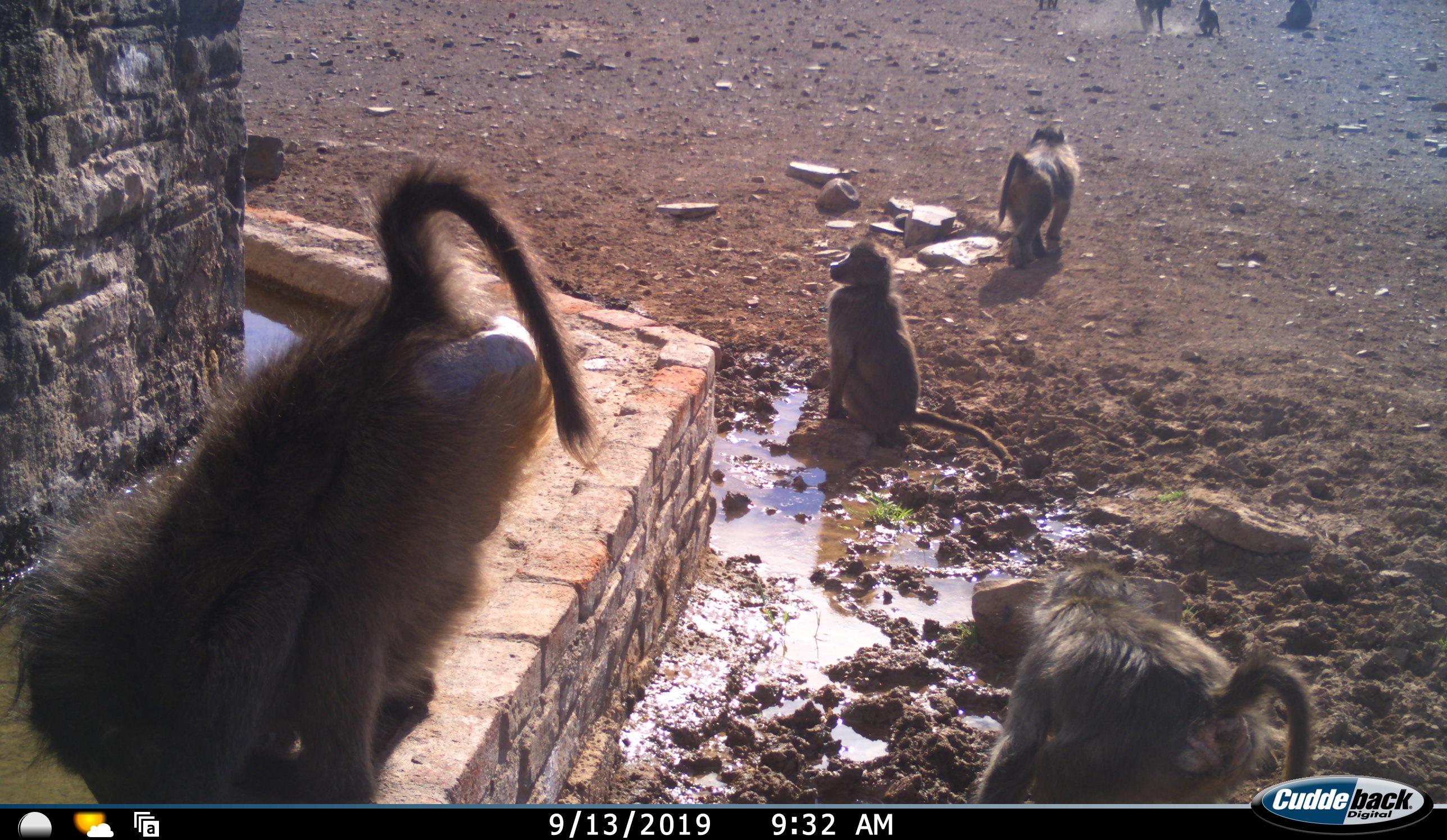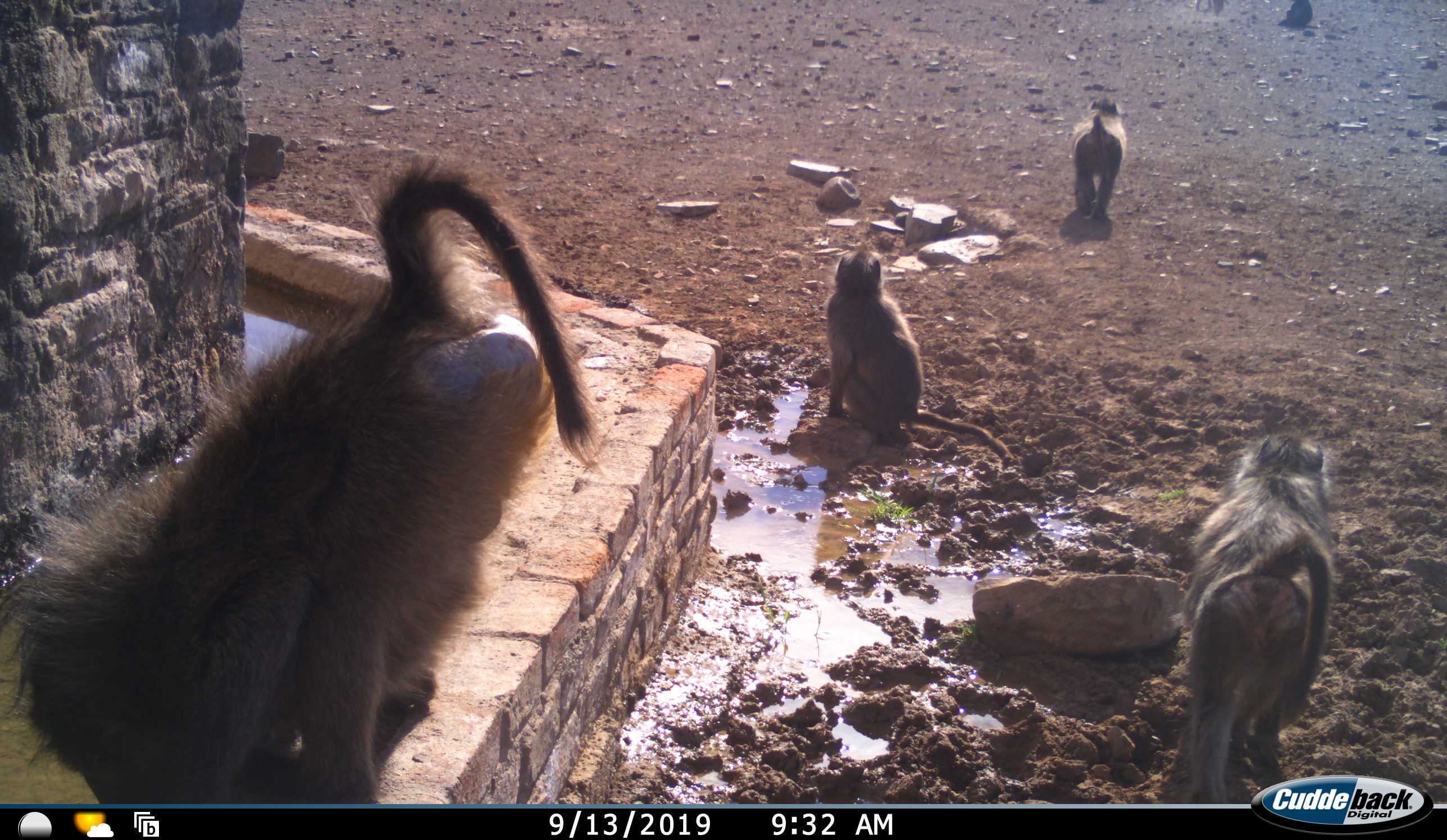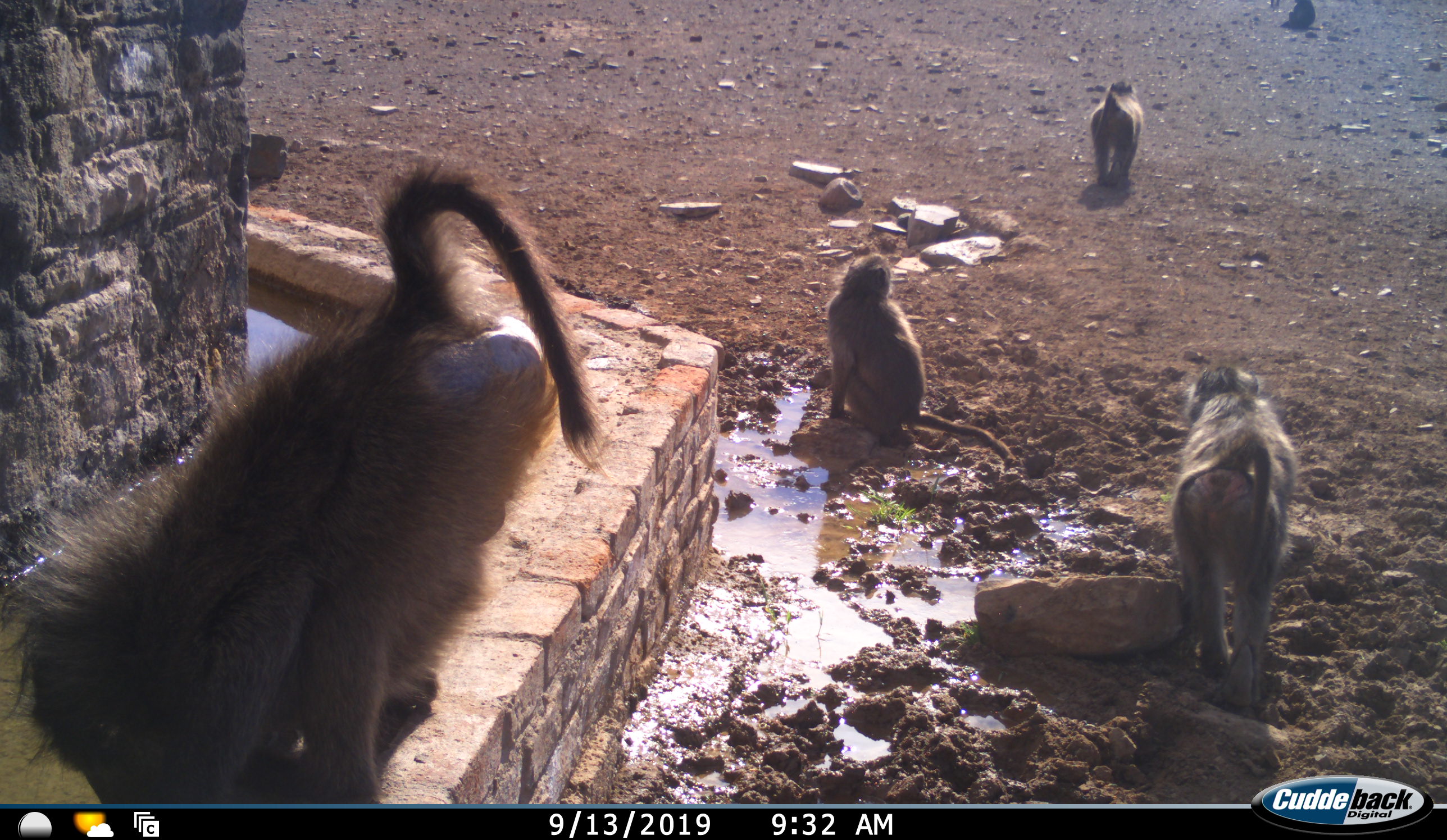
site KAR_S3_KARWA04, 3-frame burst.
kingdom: Animalia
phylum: Chordata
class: Mammalia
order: Primates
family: Cercopithecidae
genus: Papio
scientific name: Papio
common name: baboon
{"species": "baboon (Papio)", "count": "8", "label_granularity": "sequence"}